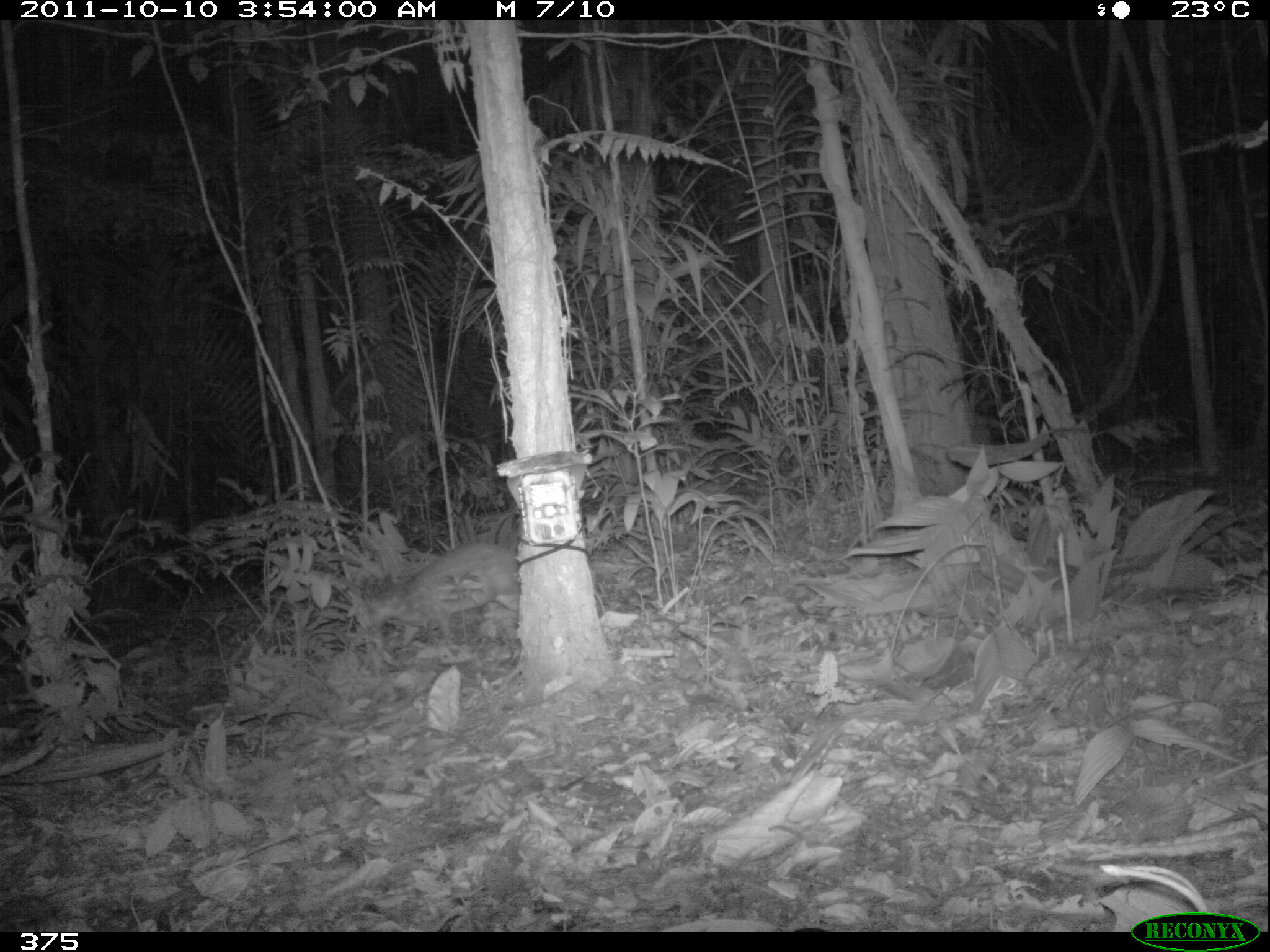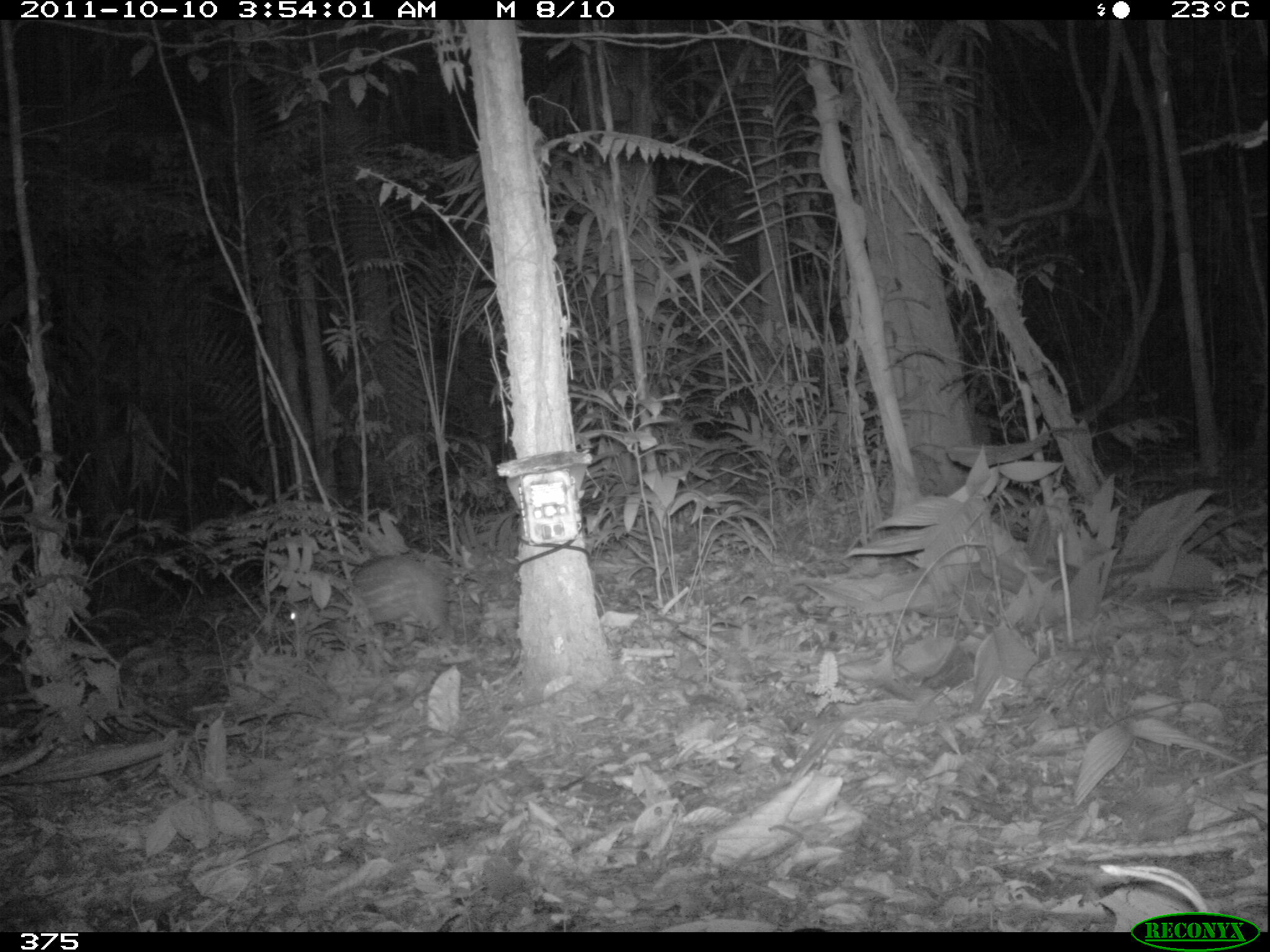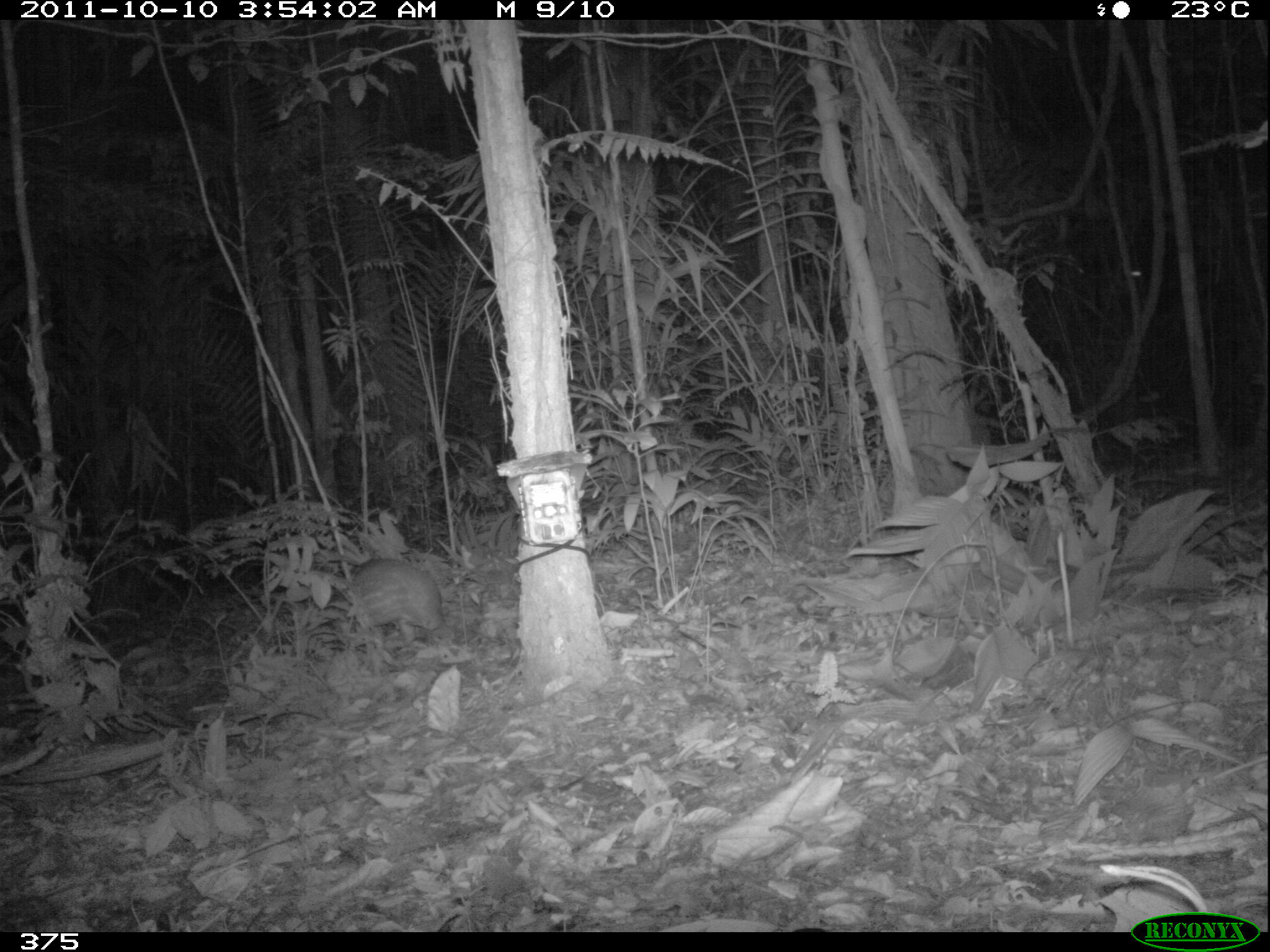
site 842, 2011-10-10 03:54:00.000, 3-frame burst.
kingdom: Animalia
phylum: Chordata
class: Mammalia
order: Rodentia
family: Cuniculidae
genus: Cuniculus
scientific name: Cuniculus paca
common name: spotted paca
Cuniculus paca (spotted paca).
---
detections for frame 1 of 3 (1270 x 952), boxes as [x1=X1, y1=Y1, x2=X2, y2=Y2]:
cuniculus paca: [x1=360, y1=540, x2=521, y2=646]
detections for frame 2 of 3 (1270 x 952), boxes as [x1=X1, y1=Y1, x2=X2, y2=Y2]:
cuniculus paca: [x1=282, y1=551, x2=457, y2=657]